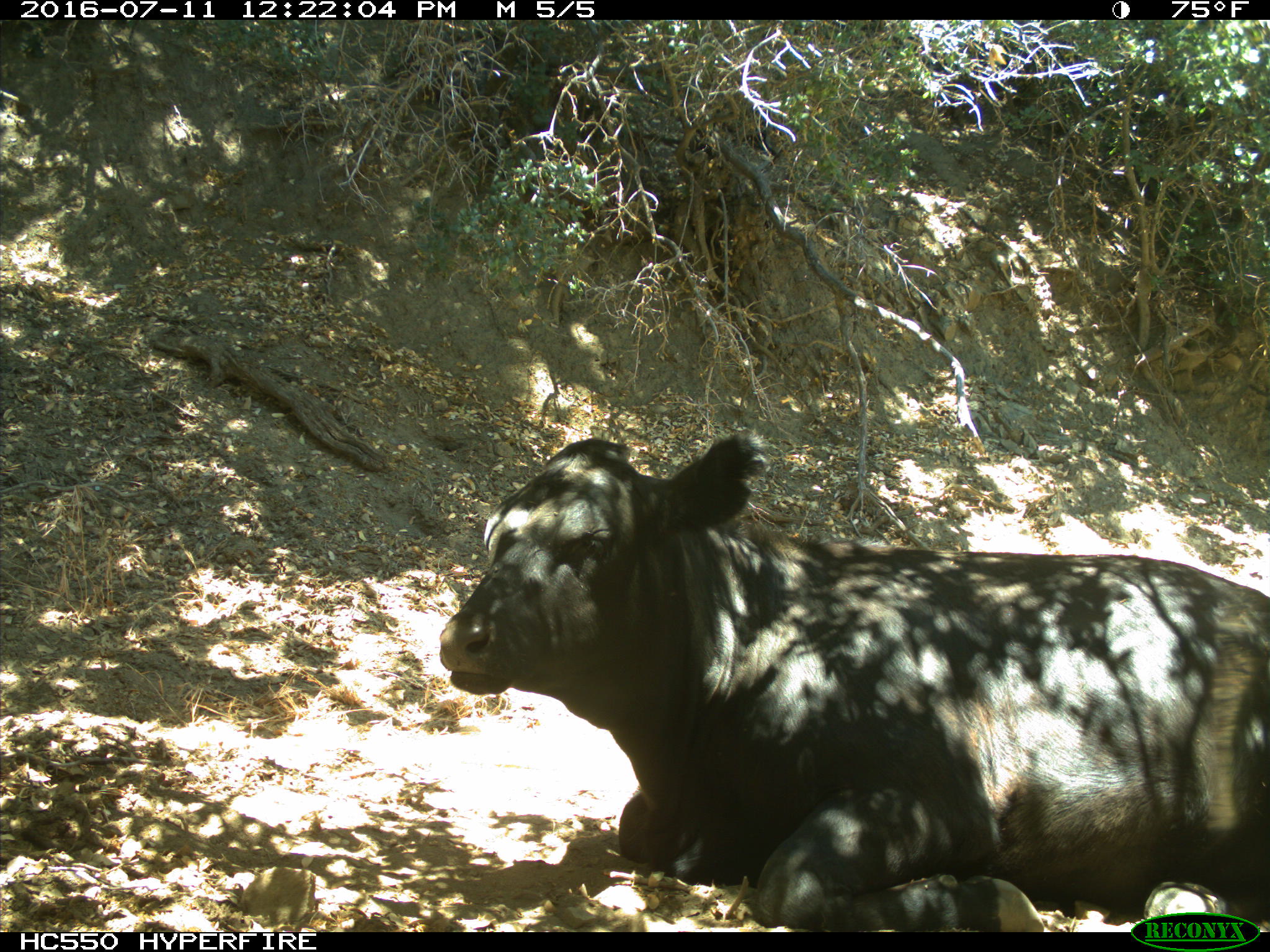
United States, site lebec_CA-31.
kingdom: Animalia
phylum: Chordata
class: Mammalia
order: Artiodactyla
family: Bovidae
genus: Bos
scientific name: Bos taurus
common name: domestic cow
Bos taurus (domestic cow).